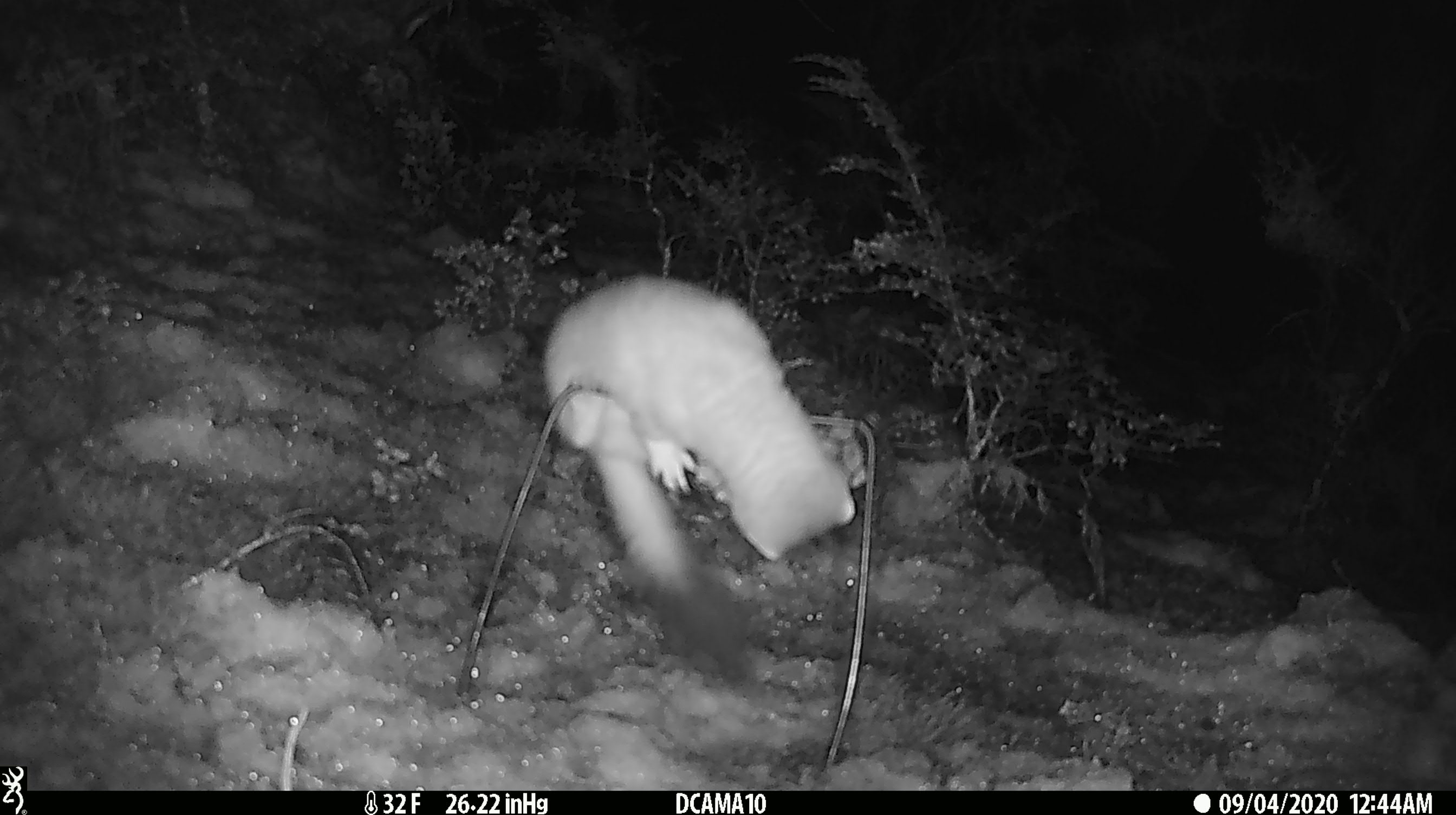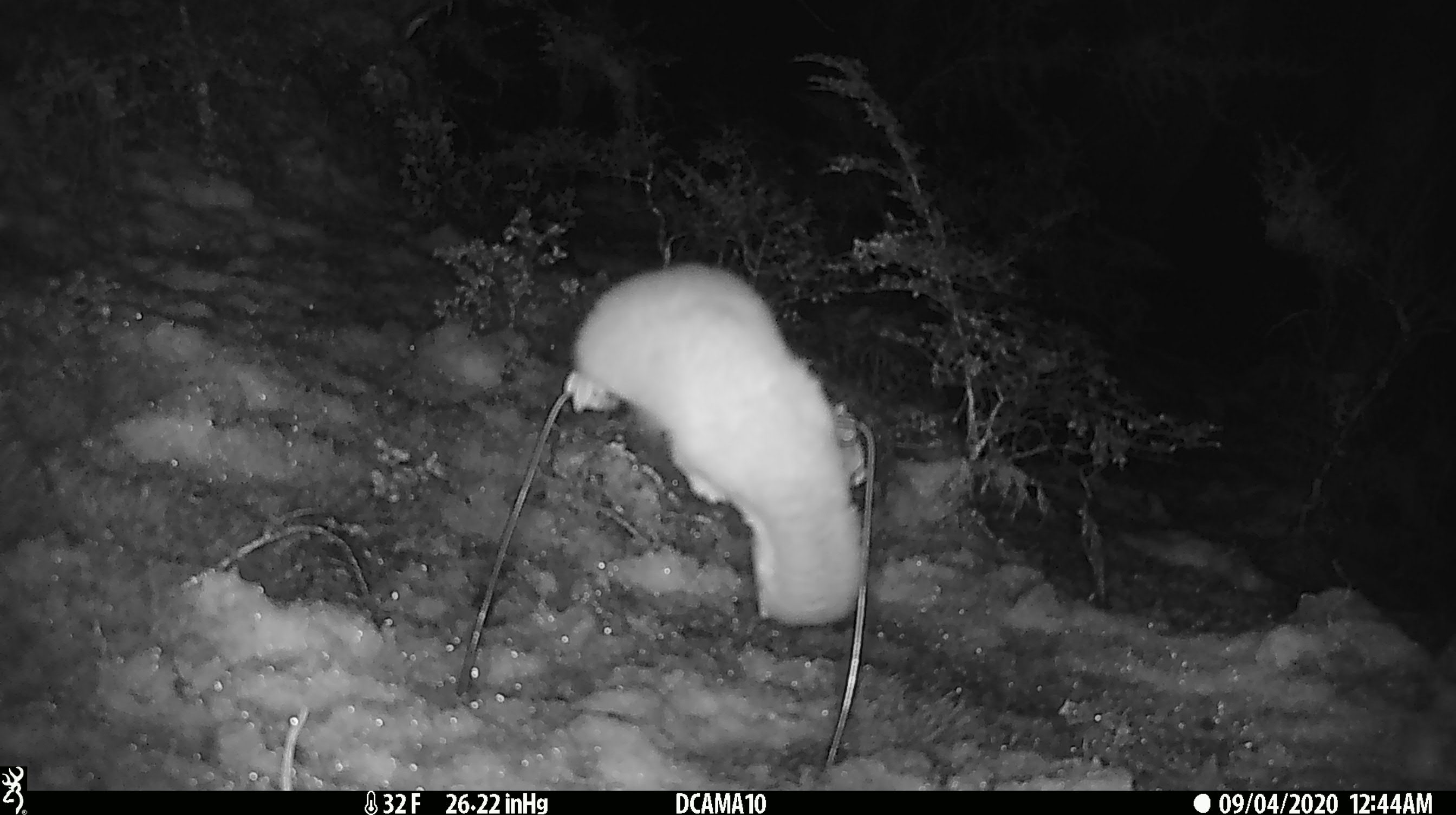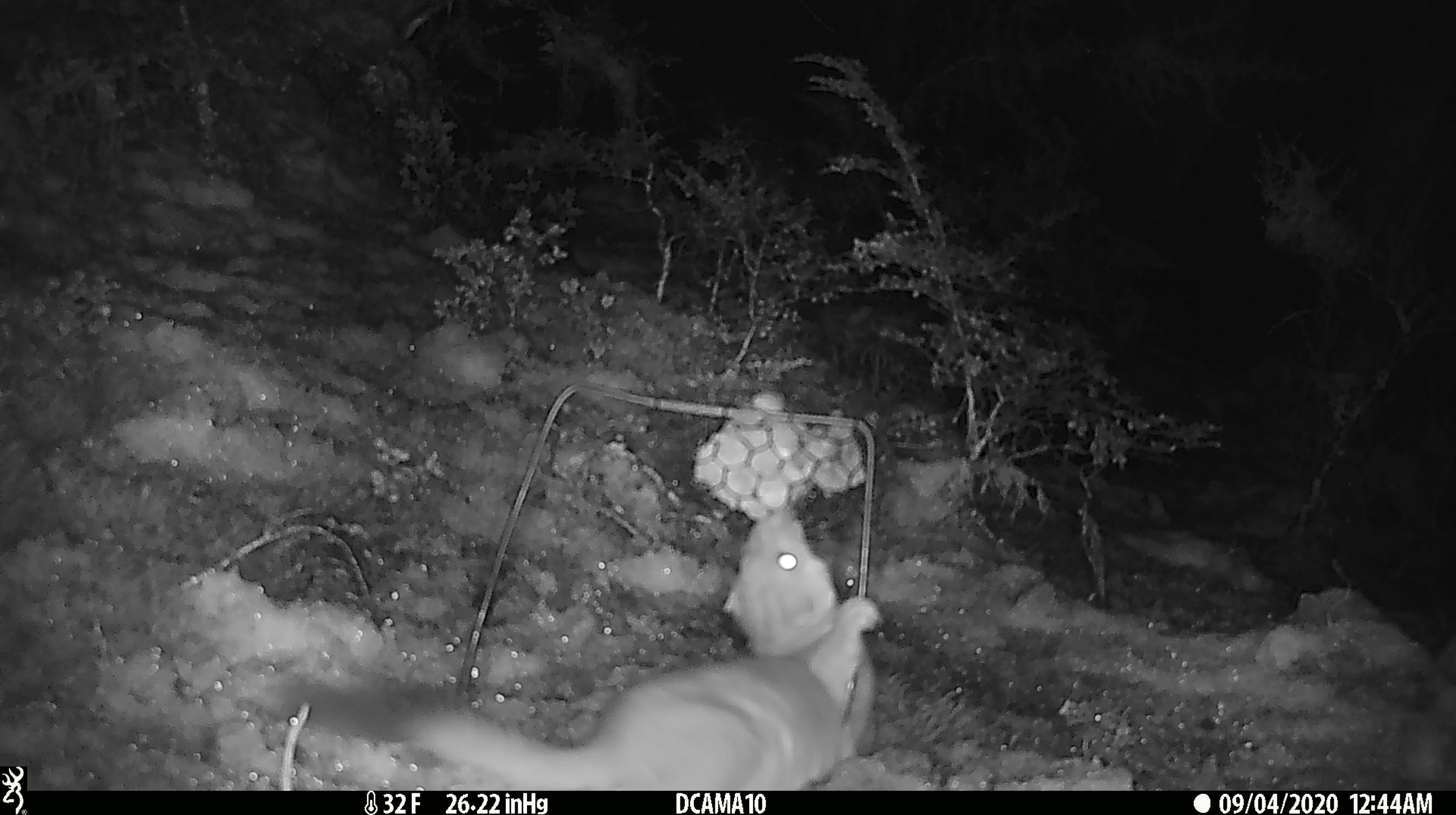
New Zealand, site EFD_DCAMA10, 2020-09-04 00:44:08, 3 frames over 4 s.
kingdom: Animalia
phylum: Chordata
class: Mammalia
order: Carnivora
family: Mustelidae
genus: Mustela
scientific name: Mustela erminea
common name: stoat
Stoat (Mustela erminea).